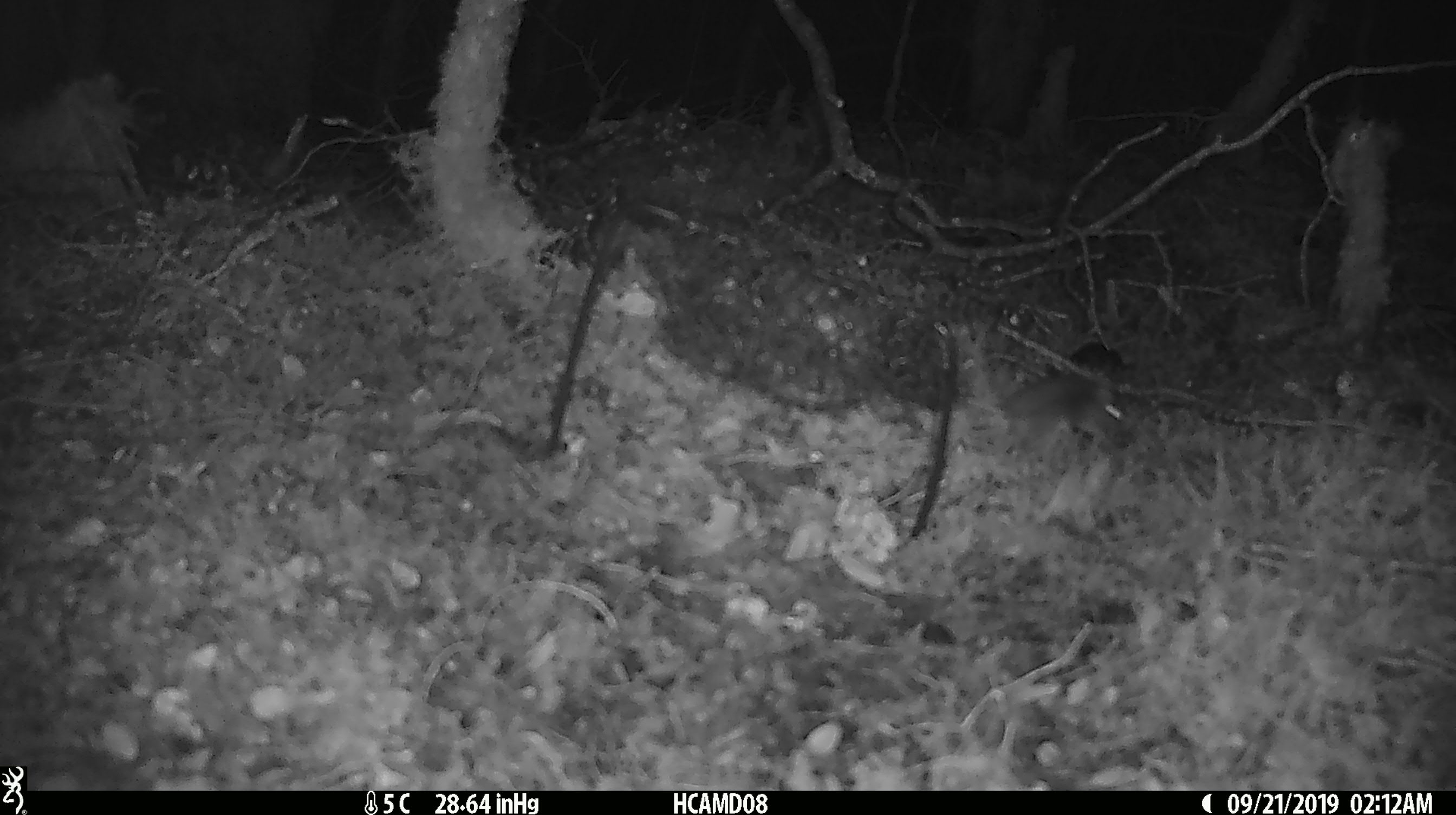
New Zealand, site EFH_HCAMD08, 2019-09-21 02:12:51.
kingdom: Animalia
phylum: Chordata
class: Mammalia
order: Rodentia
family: Muridae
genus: Mus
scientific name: Mus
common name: mouse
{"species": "mouse (Mus)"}